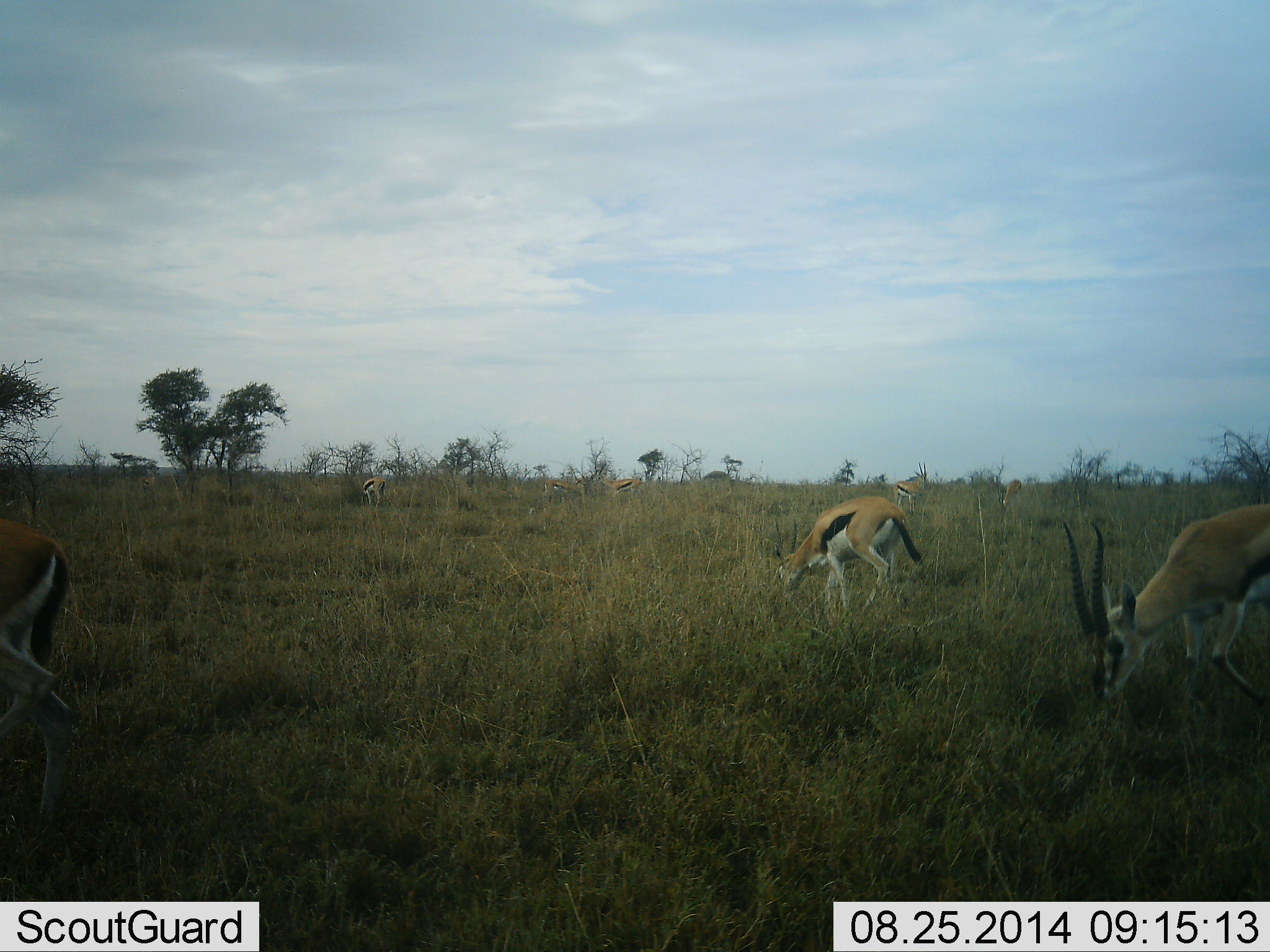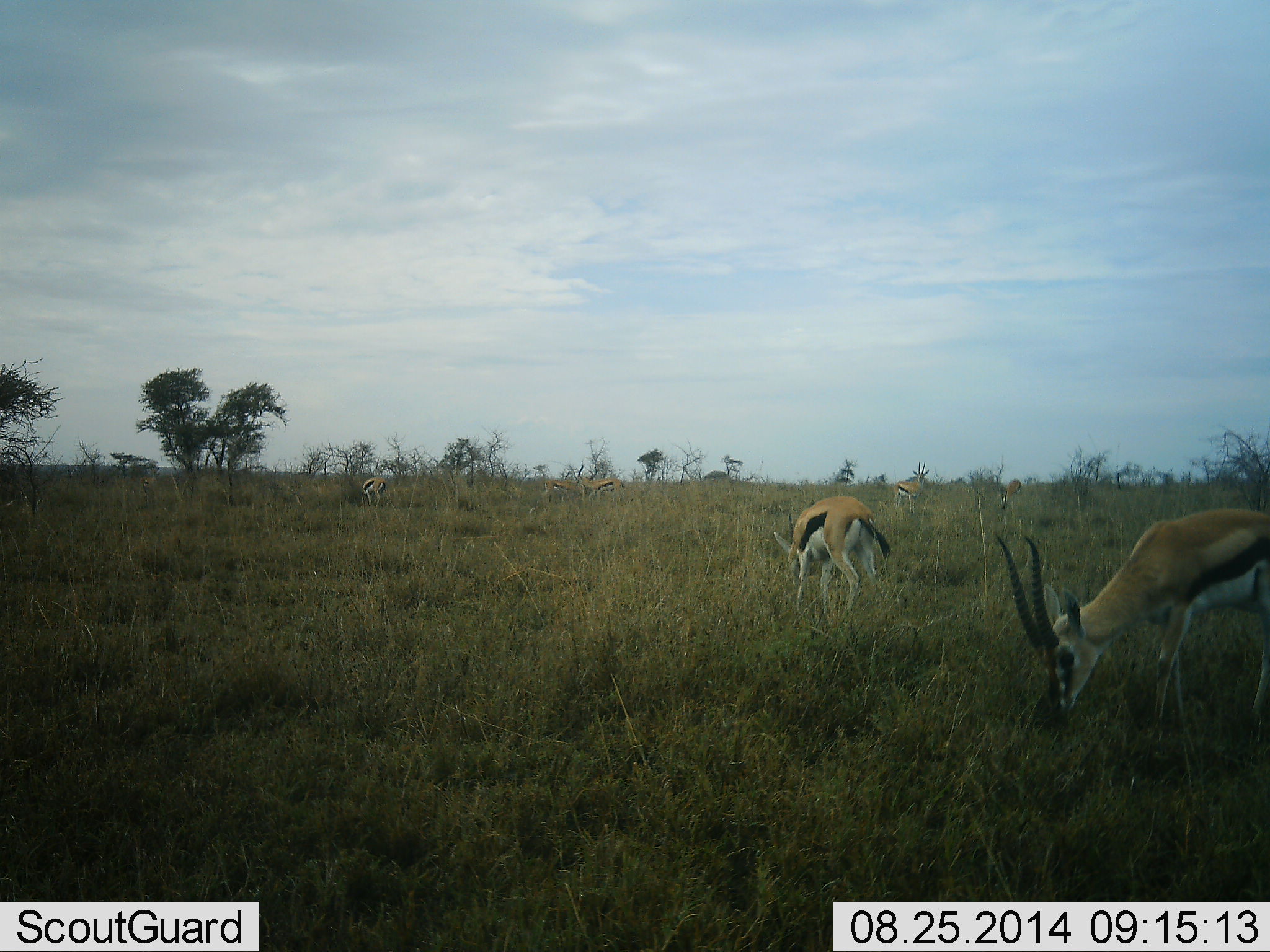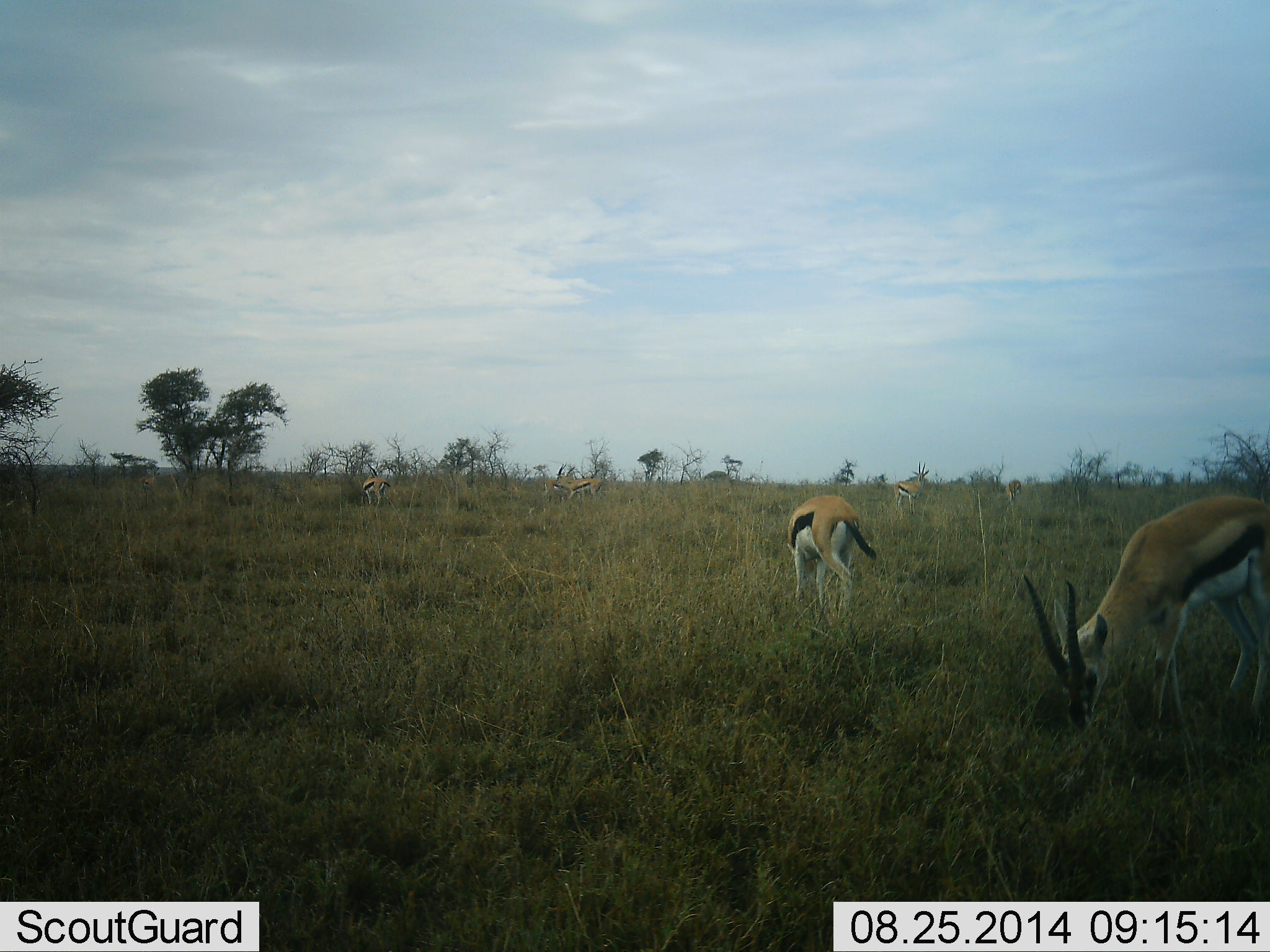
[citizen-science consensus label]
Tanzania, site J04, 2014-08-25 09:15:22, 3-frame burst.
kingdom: Animalia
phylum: Chordata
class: Mammalia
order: Artiodactyla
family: Bovidae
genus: Eudorcas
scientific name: Eudorcas thomsonii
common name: thomson's gazelle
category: gazellethomsons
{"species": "gazellethomsons (thomson's gazelle) (Eudorcas thomsonii)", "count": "7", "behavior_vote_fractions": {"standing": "50%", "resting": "0%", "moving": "40%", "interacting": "10%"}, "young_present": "10%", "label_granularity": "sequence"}